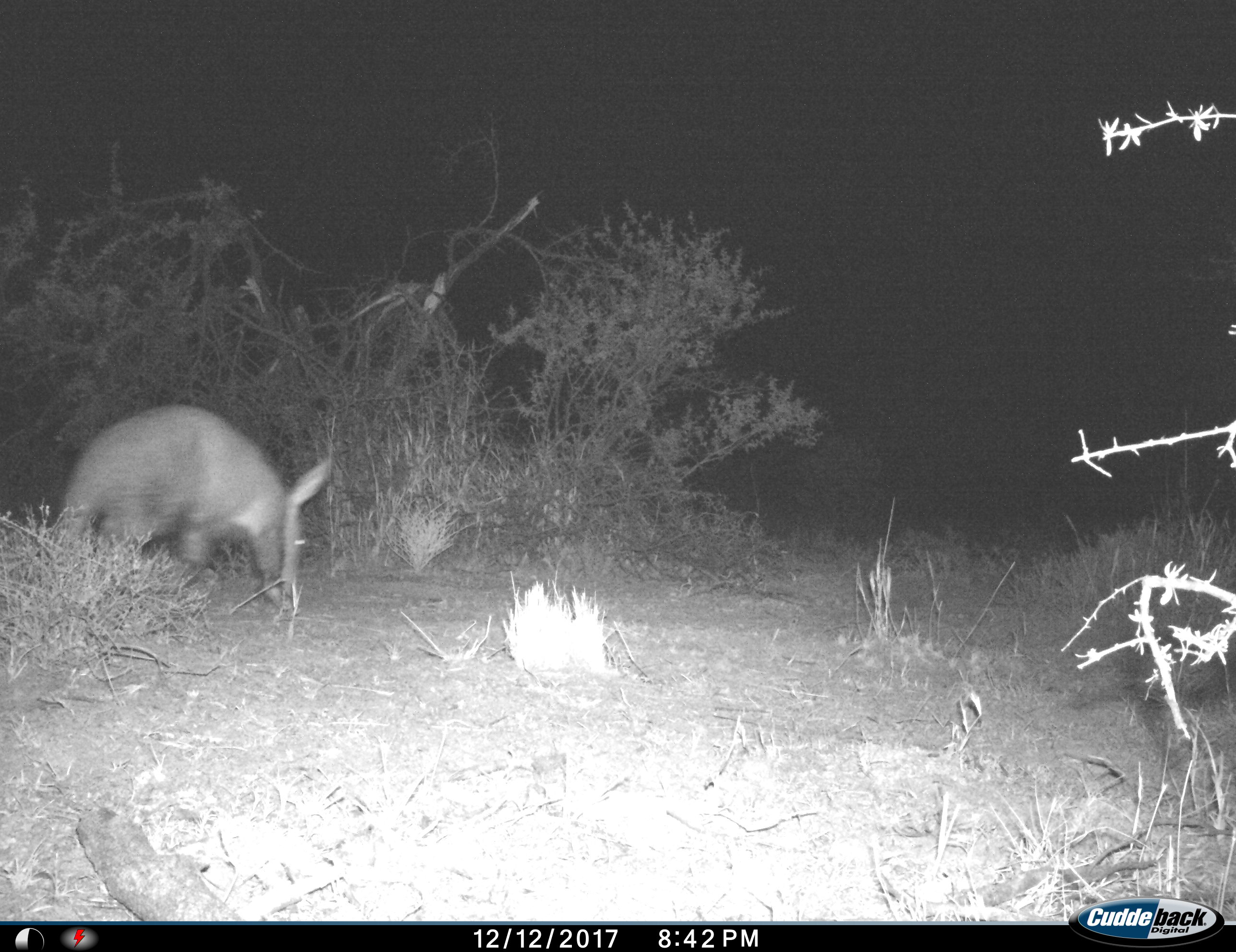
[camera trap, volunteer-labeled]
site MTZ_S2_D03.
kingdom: Animalia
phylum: Chordata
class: Mammalia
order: Tubulidentata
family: Orycteropodidae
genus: Orycteropus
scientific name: Orycteropus afer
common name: aardvark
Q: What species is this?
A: Aardvark (Orycteropus afer).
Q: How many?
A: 1.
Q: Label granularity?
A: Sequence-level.